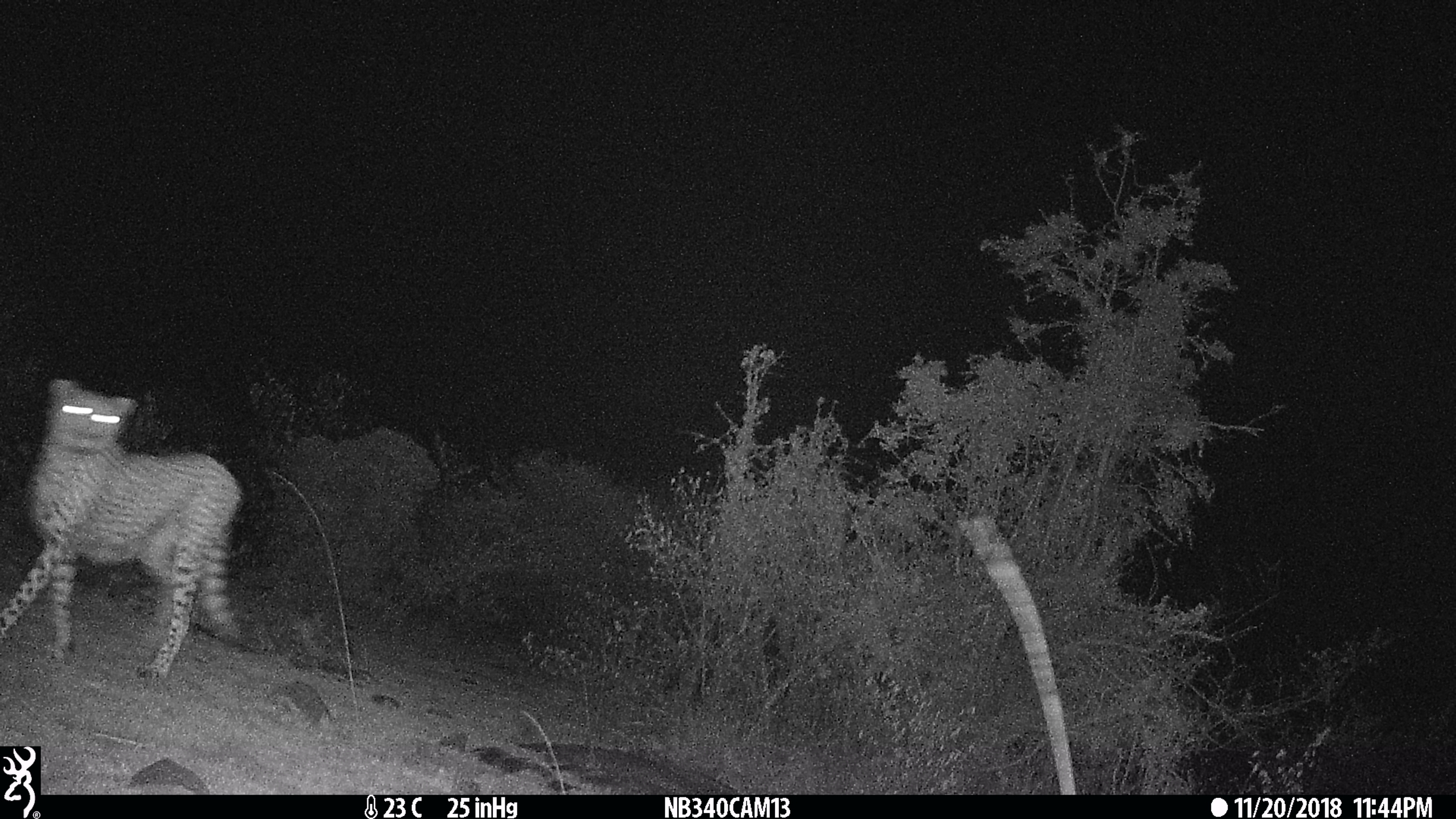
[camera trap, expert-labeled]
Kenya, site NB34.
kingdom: Animalia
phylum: Chordata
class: Mammalia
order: Carnivora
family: Felidae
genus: Acinonyx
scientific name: Acinonyx jubatus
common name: cheetah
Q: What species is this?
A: Cheetah (Acinonyx jubatus).